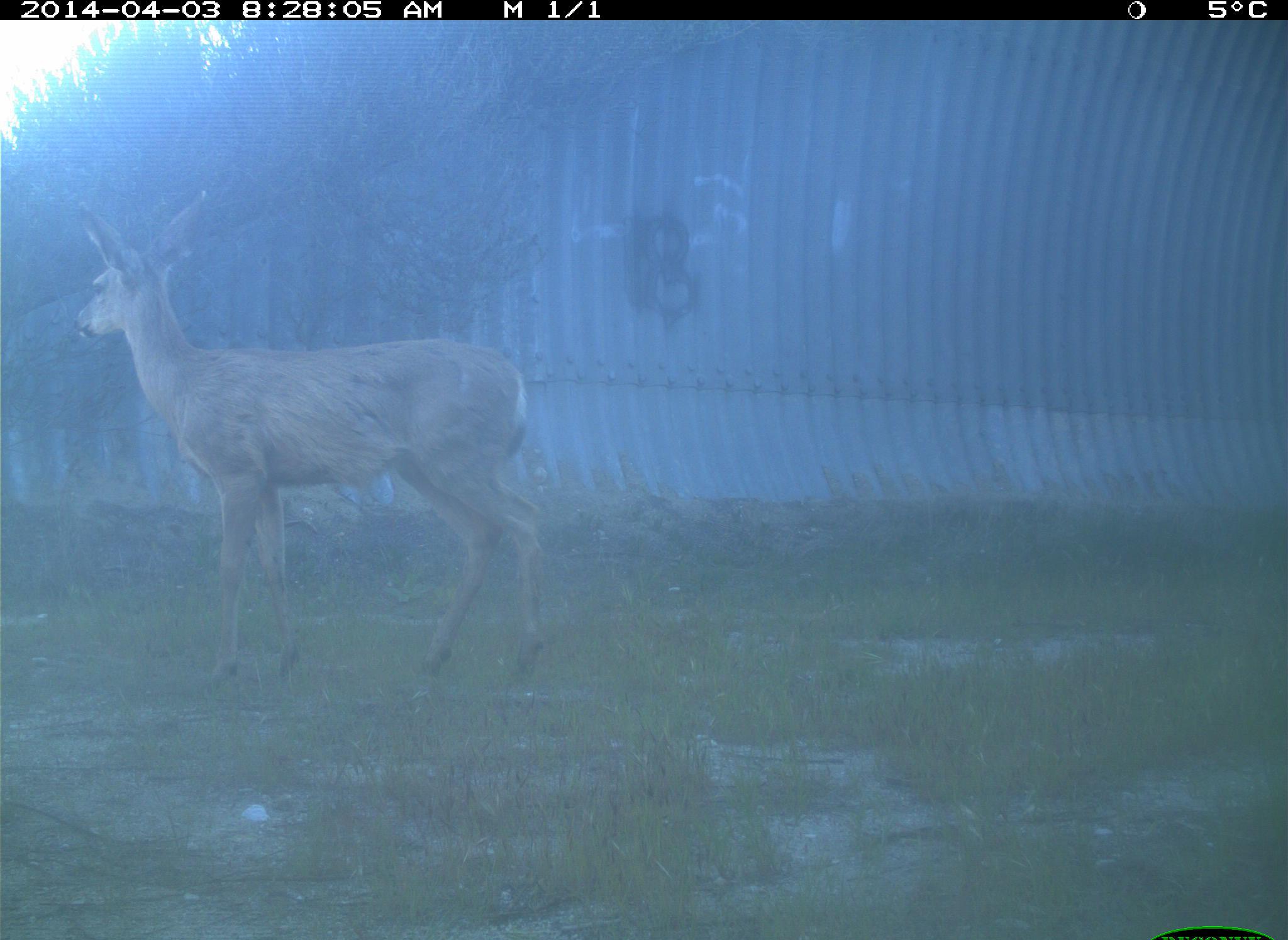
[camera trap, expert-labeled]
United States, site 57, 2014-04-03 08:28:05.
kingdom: Animalia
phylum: Chordata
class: Mammalia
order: Artiodactyla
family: Cervidae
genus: Odocoileus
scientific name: Odocoileus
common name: deer